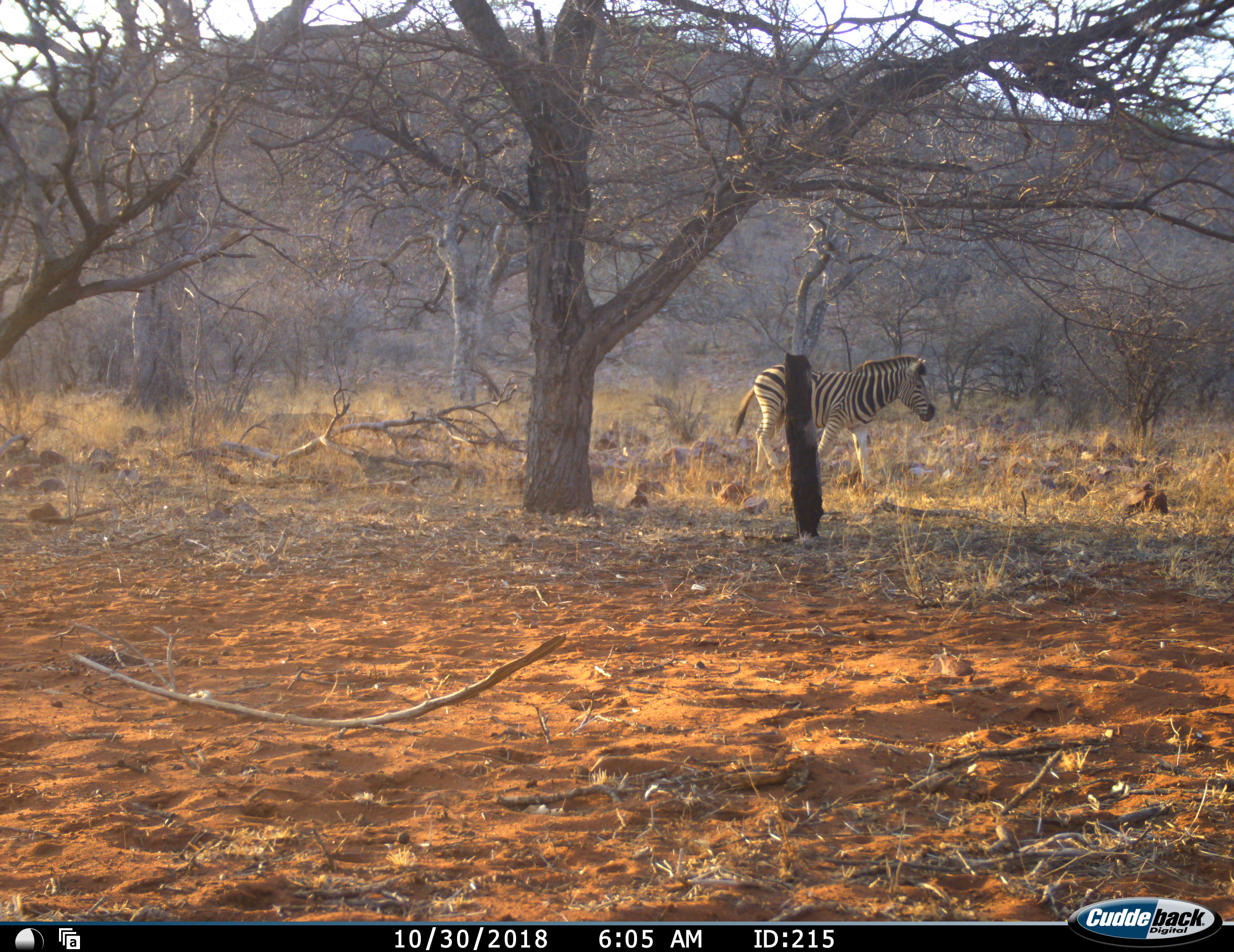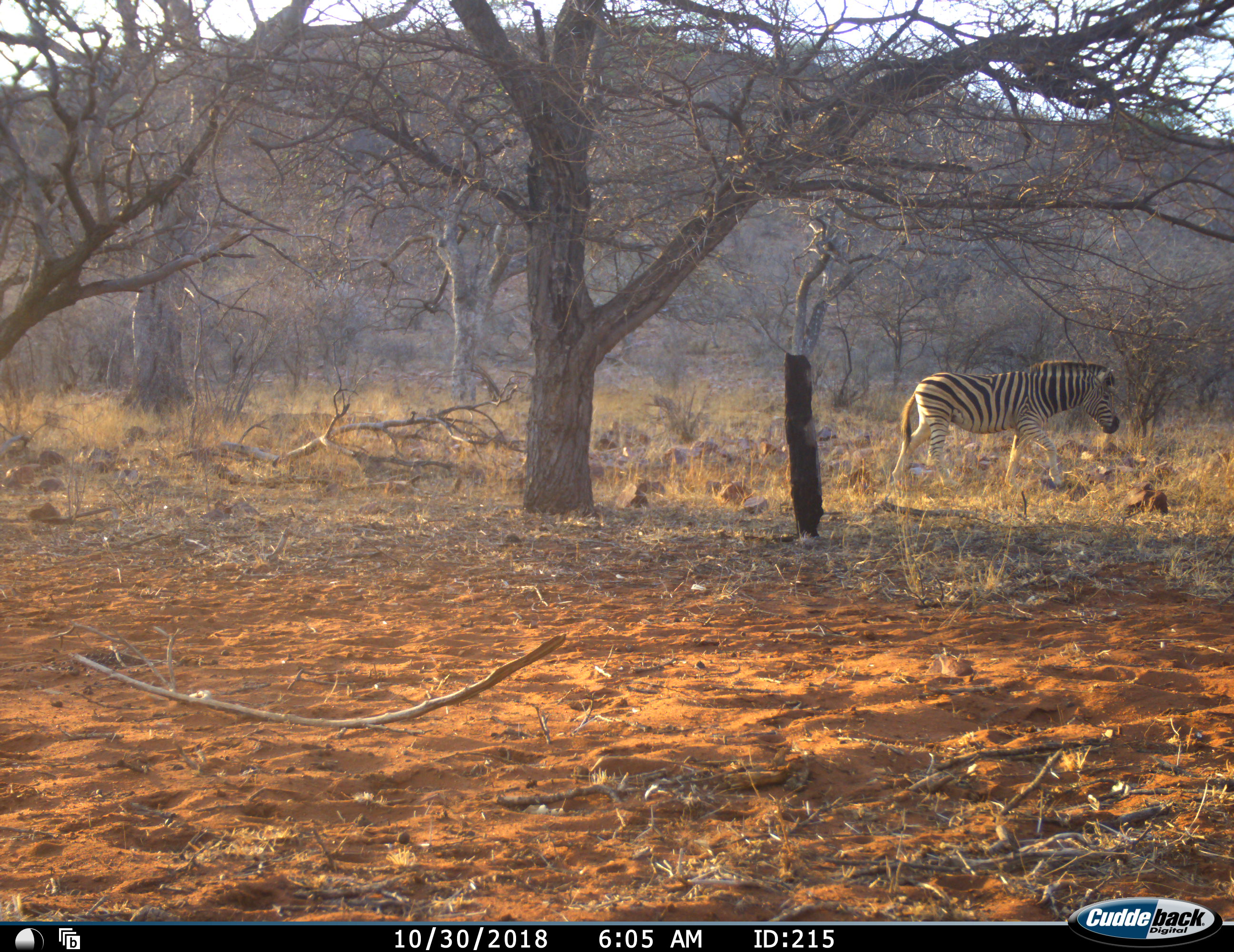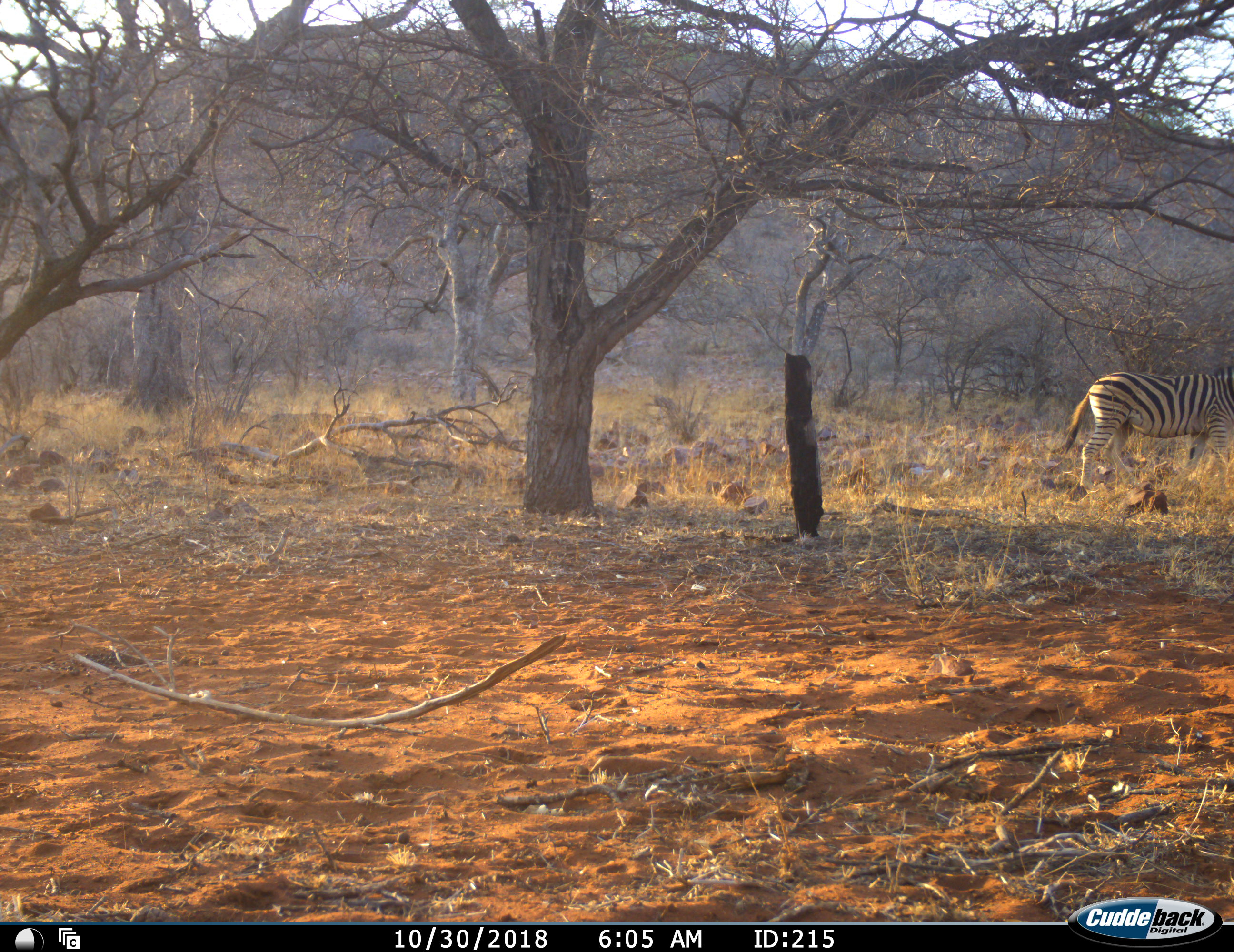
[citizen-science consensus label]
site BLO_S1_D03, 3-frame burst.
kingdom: Animalia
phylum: Chordata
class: Mammalia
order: Perissodactyla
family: Equidae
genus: Equus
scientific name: Equus quagga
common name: plains zebra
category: zebraplains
Zebraplains (plains zebra) (Equus quagga), count 1. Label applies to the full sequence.